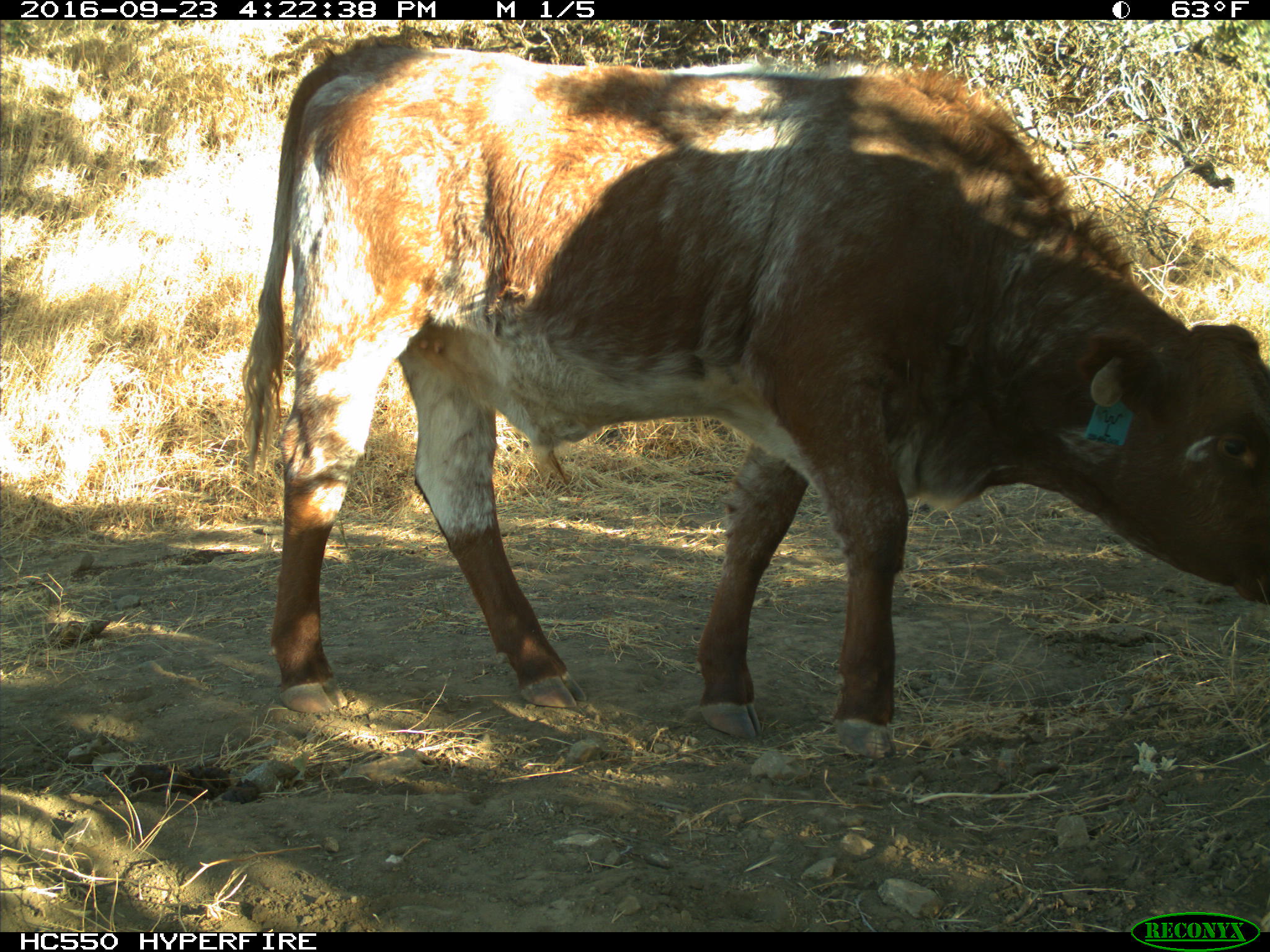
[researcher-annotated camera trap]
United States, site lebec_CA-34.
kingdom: Animalia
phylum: Chordata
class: Mammalia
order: Artiodactyla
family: Bovidae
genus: Bos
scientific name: Bos taurus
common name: domestic cow